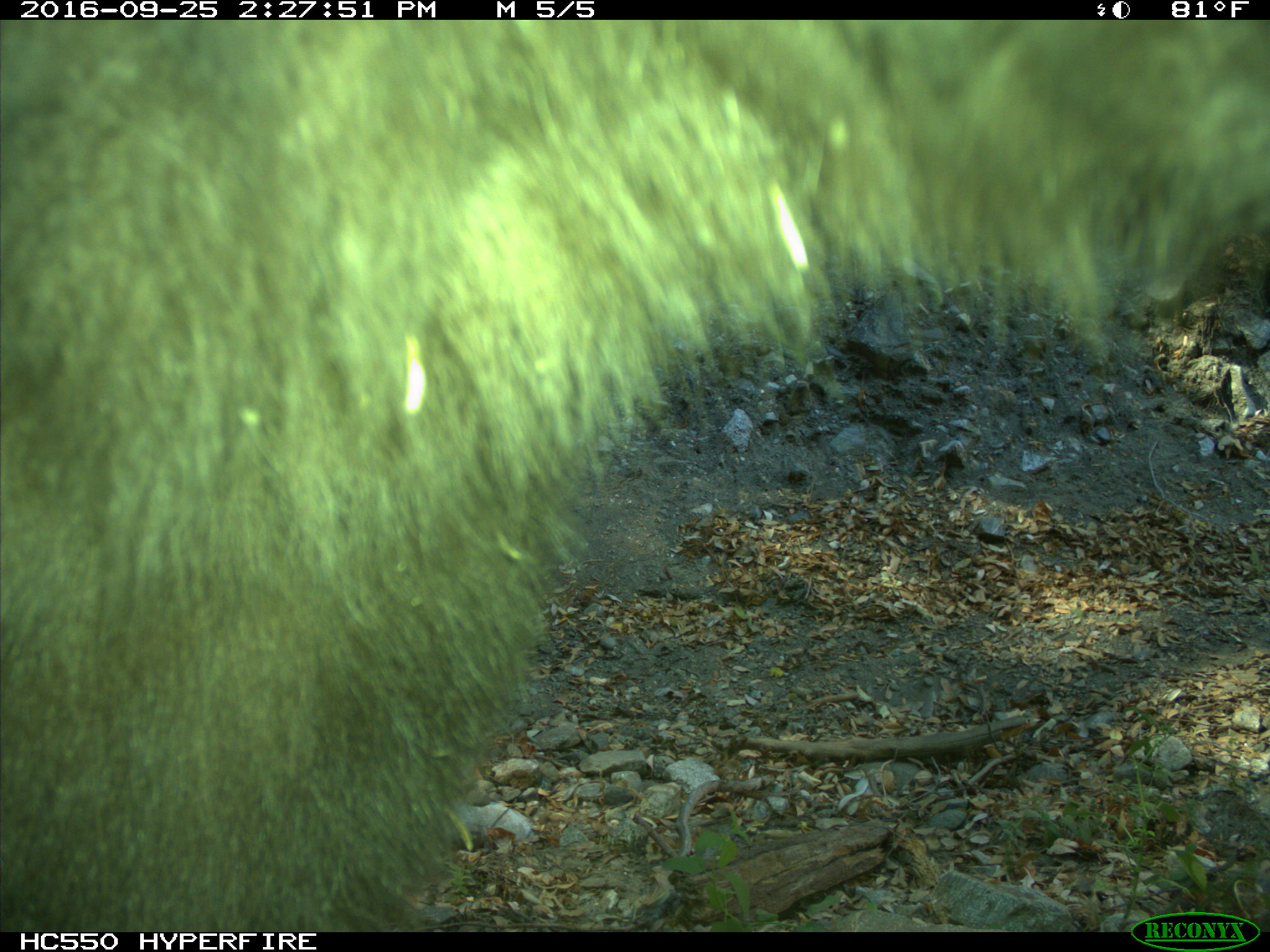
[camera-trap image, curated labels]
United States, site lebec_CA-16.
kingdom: Animalia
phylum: Chordata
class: Mammalia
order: Carnivora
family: Ursidae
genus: Ursus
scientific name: Ursus americanus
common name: american black bear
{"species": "Ursus americanus (american black bear)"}